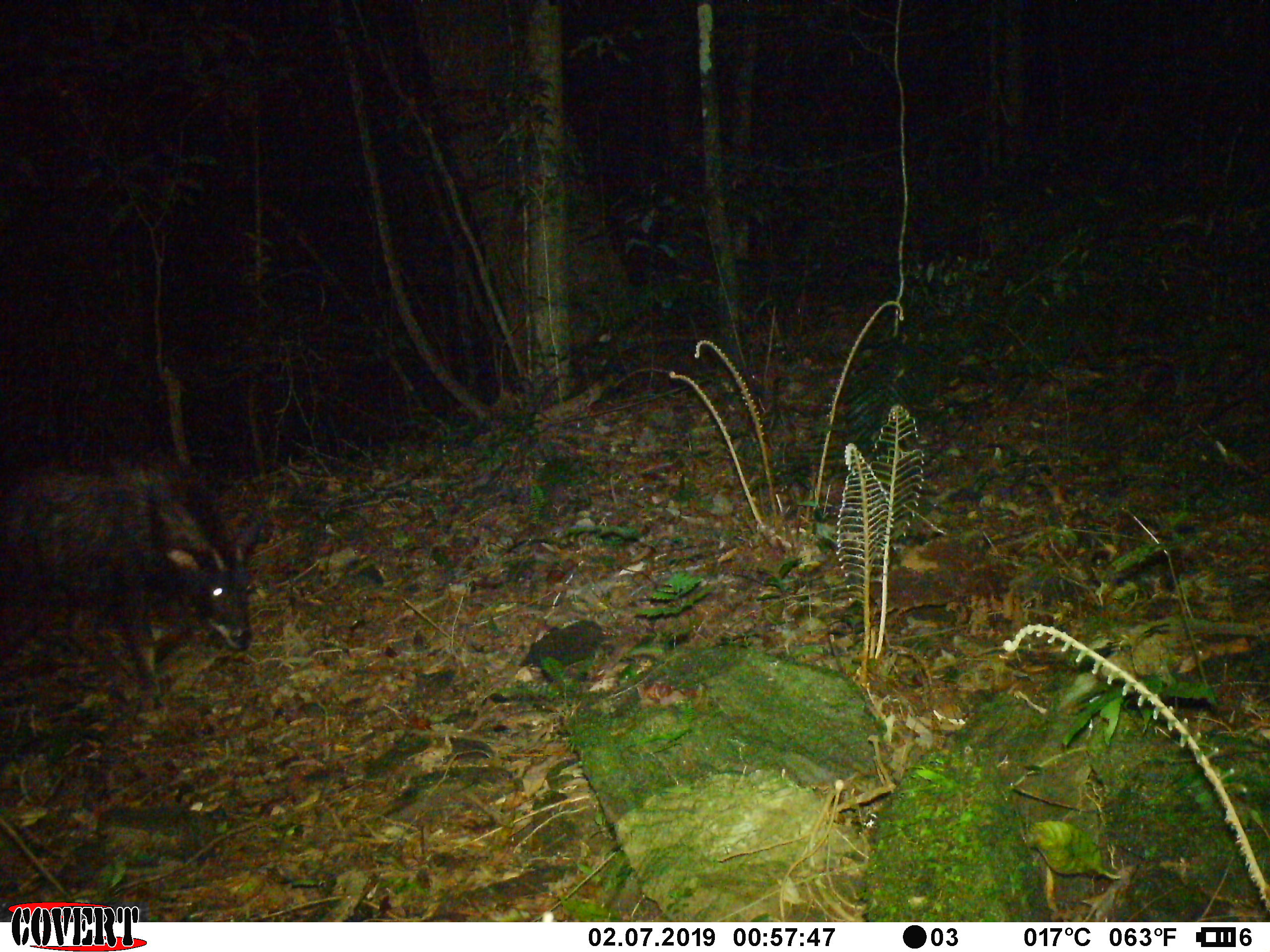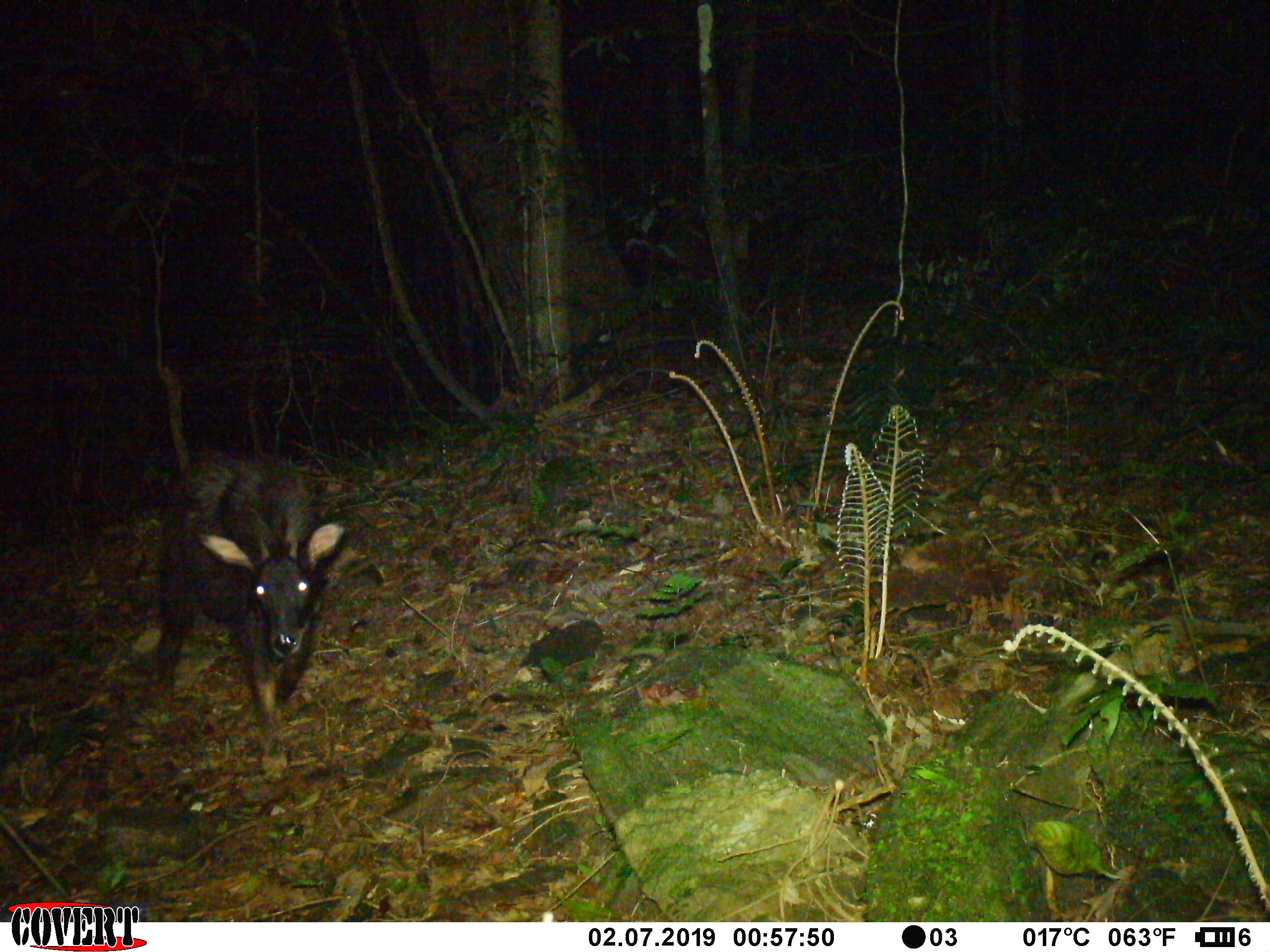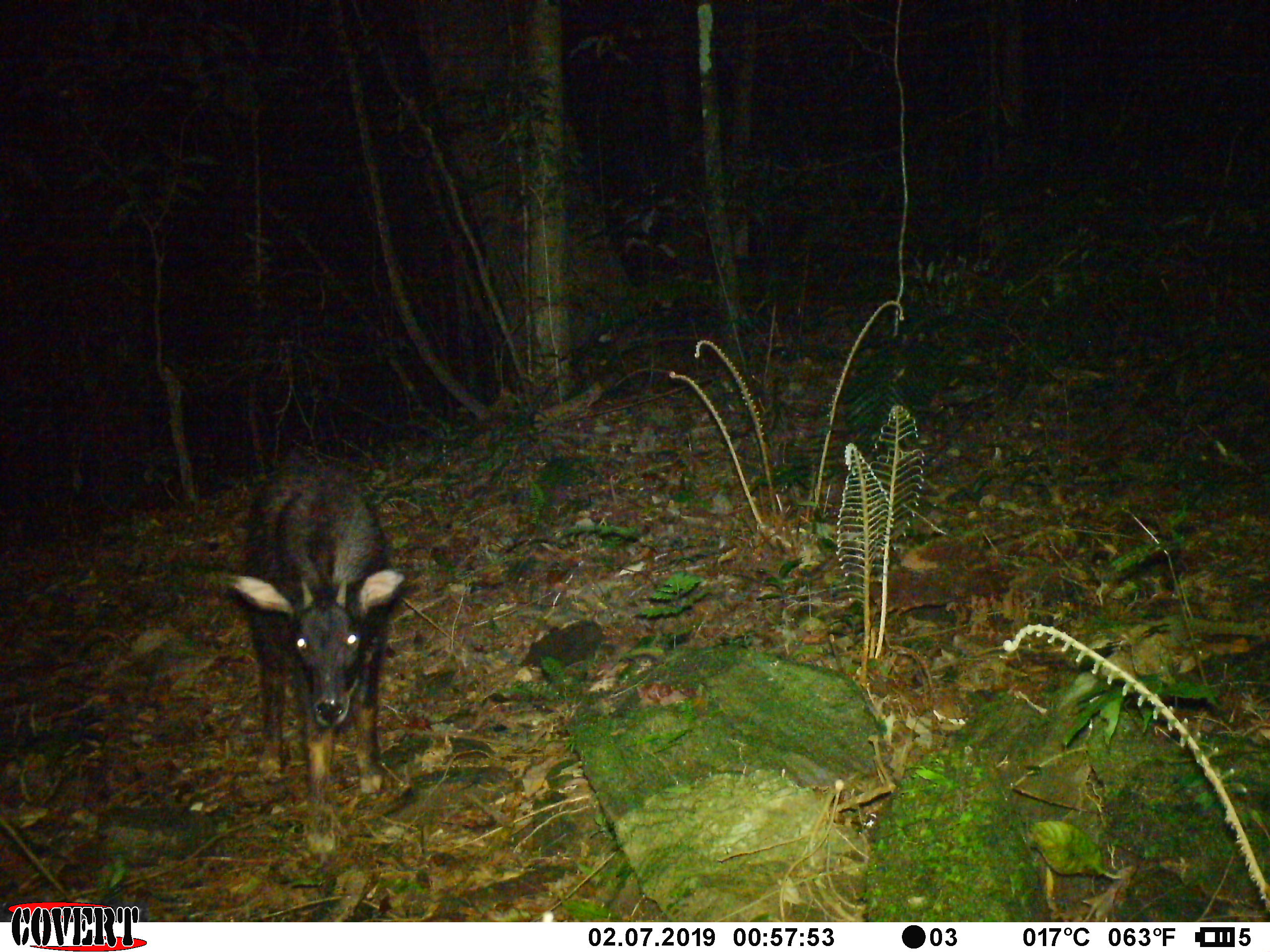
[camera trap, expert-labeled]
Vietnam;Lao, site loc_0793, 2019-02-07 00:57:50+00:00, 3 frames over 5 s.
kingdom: Animalia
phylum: Chordata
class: Mammalia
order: Artiodactyla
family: Bovidae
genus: Capricornis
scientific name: Capricornis sumatraensis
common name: chinese serow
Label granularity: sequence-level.